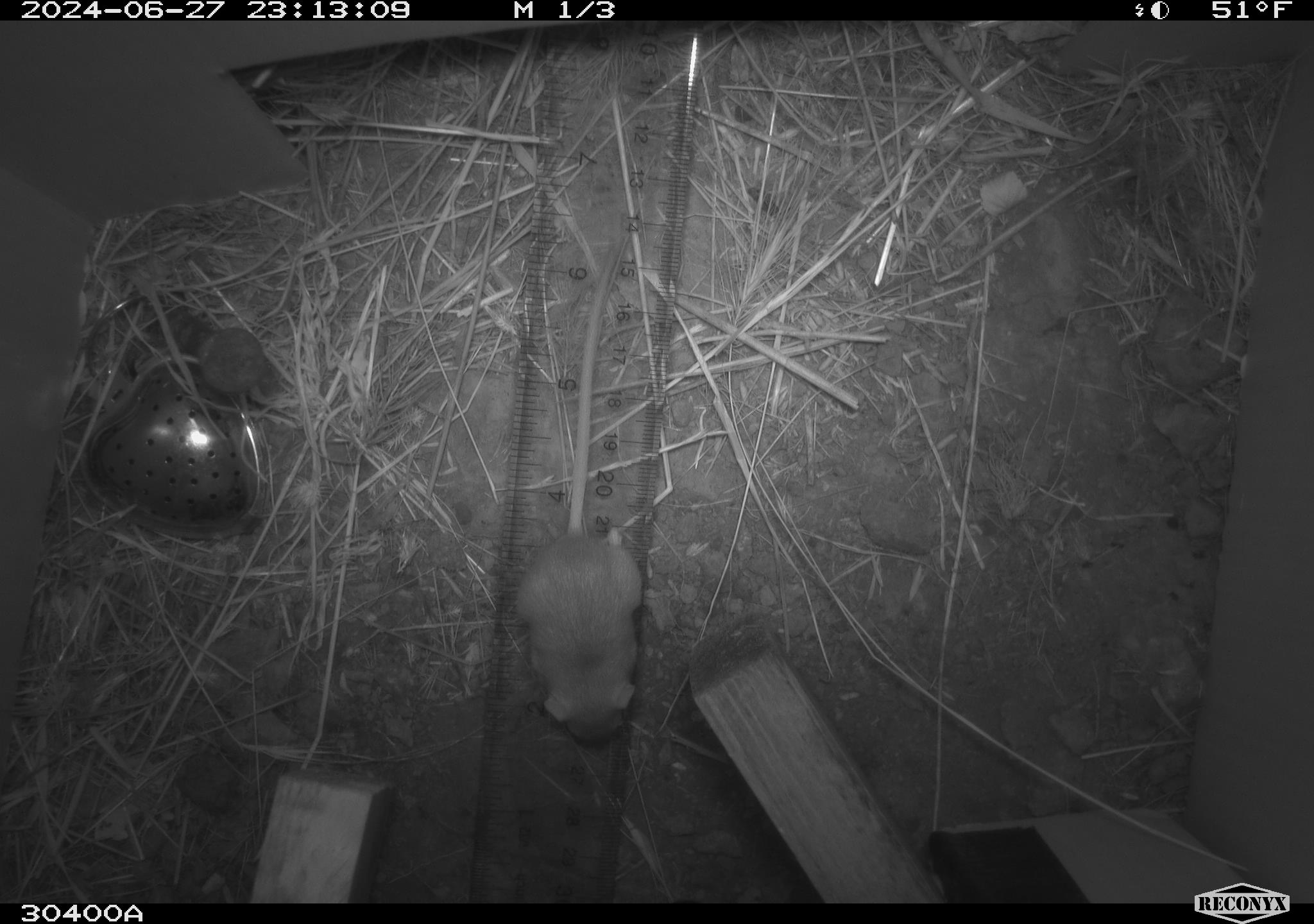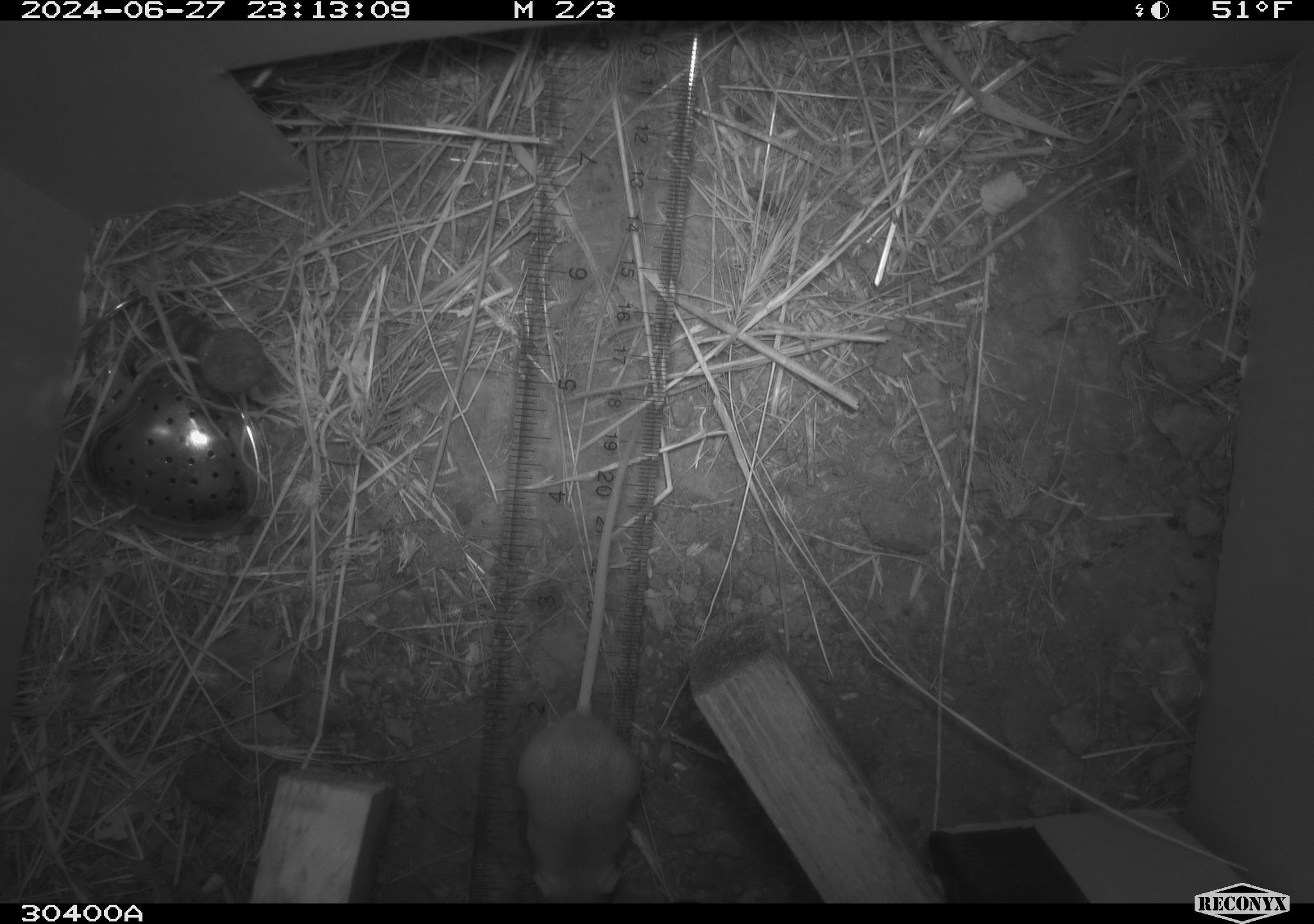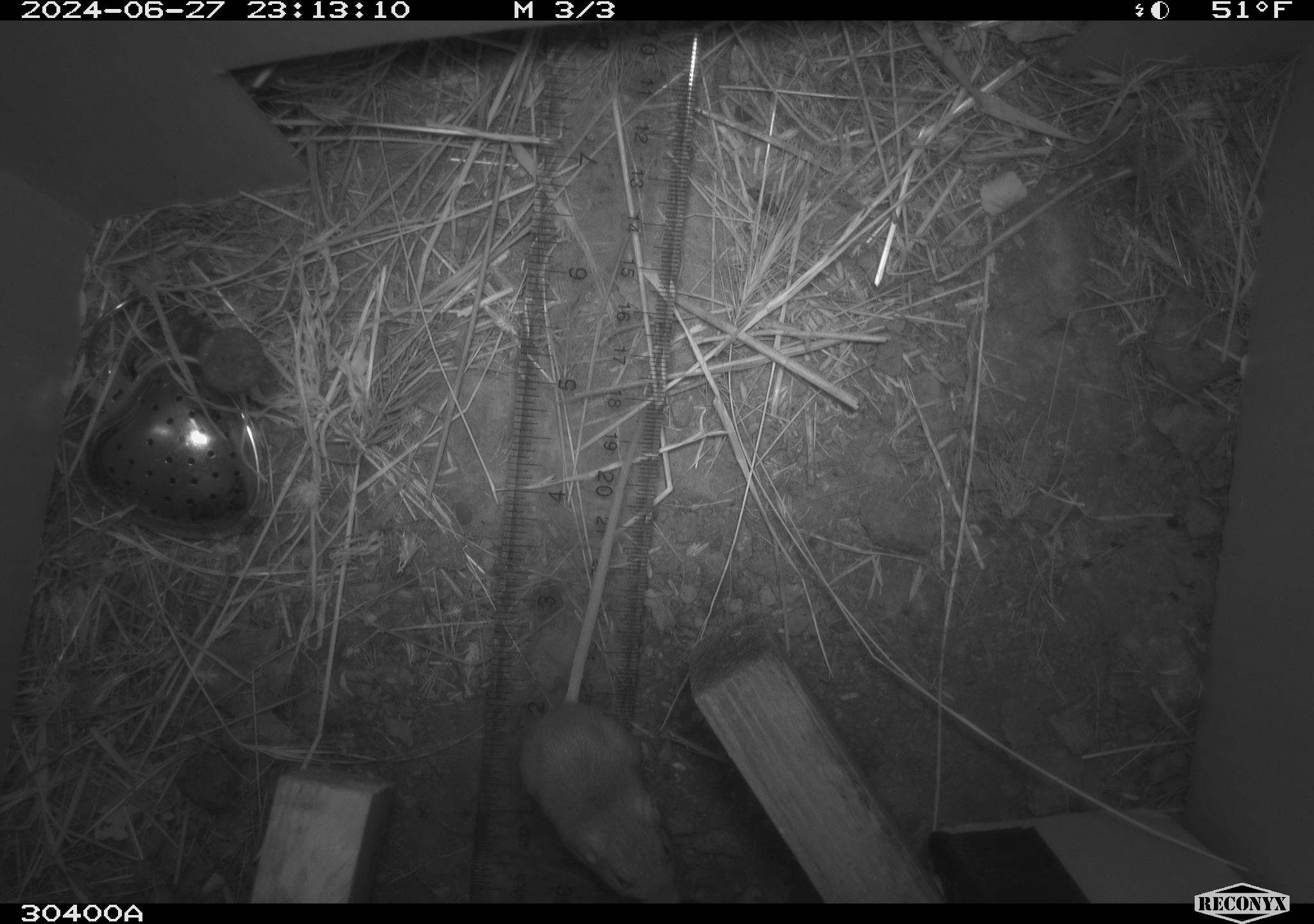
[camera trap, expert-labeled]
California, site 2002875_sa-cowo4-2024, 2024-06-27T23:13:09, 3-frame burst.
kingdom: Animalia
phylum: Chordata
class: Mammalia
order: Rodentia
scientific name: Rodentia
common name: mouse species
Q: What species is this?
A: Mouse species (Rodentia).